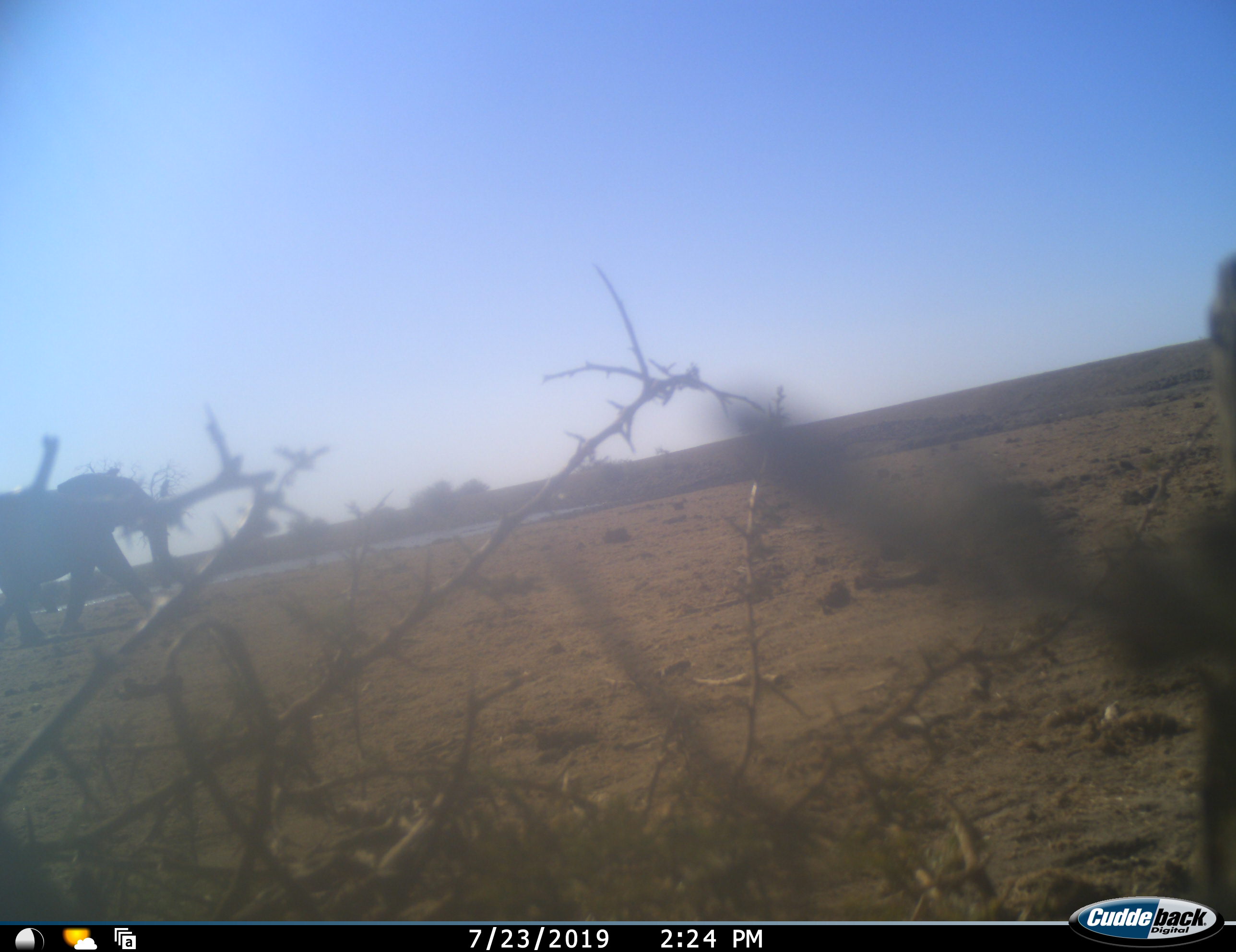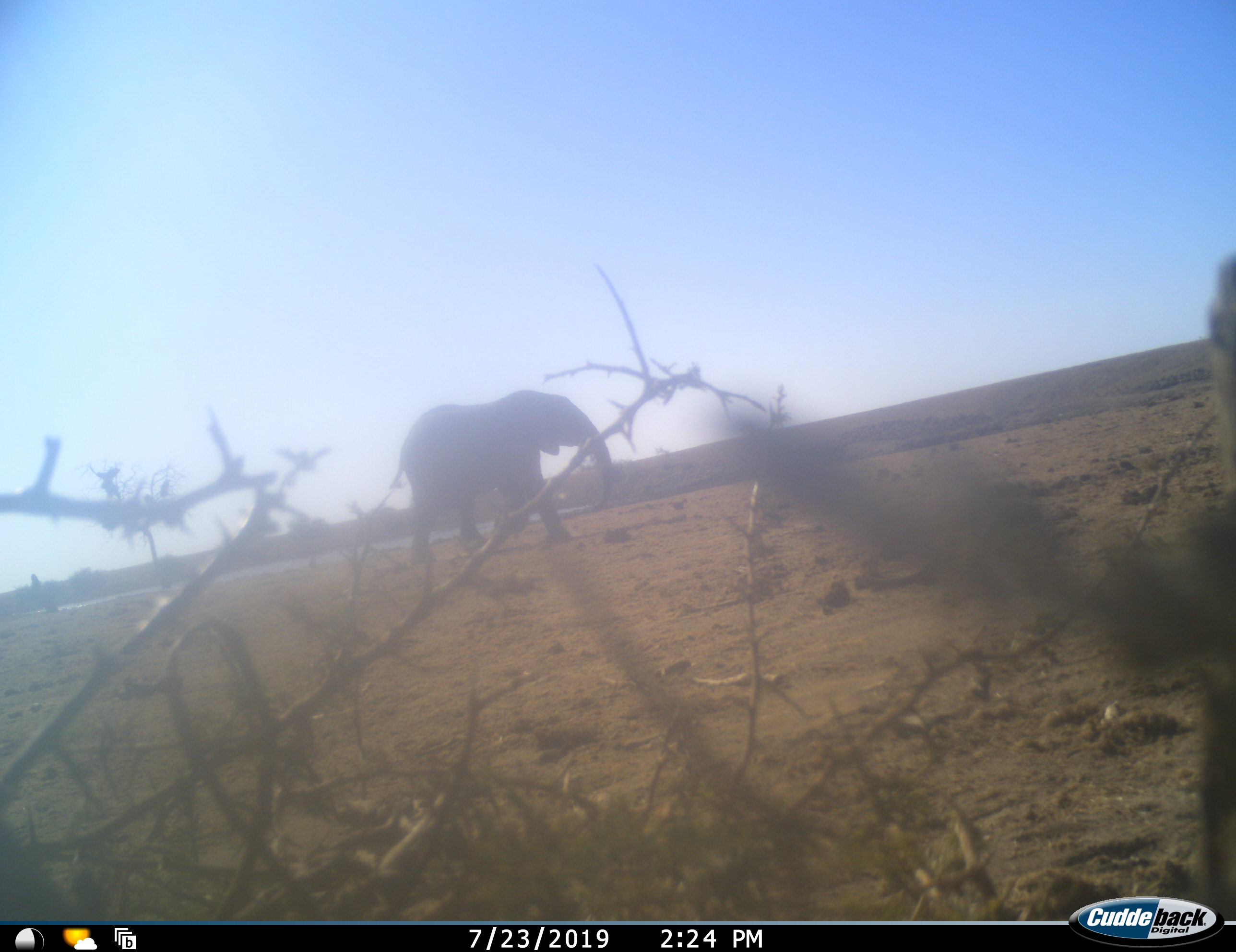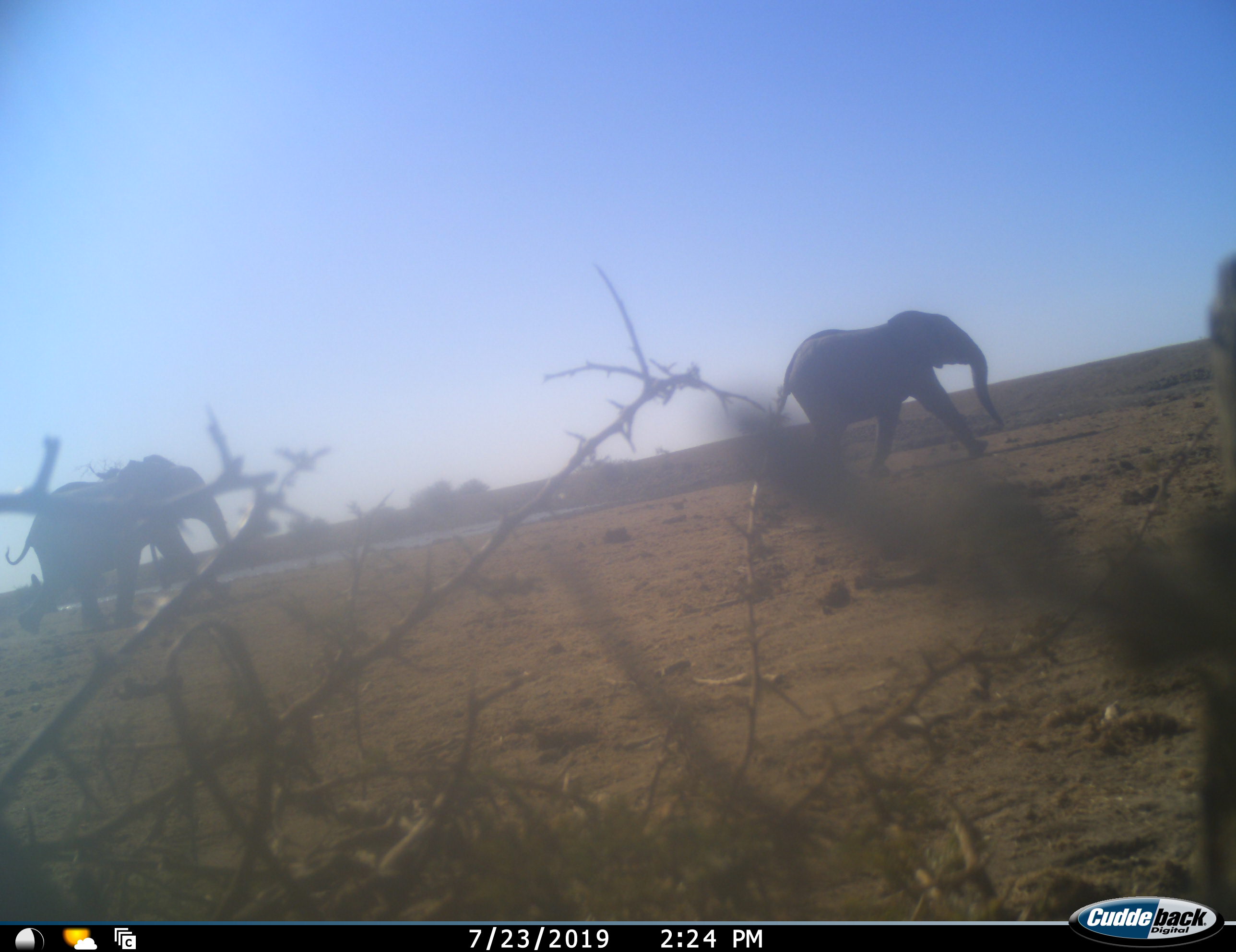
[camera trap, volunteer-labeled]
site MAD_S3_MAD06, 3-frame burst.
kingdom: Animalia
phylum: Chordata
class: Mammalia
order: Proboscidea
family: Elephantidae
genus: Loxodonta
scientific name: Loxodonta africana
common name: african bush elephant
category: elephant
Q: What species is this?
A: Elephant (african bush elephant) (Loxodonta africana).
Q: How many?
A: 2.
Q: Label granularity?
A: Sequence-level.